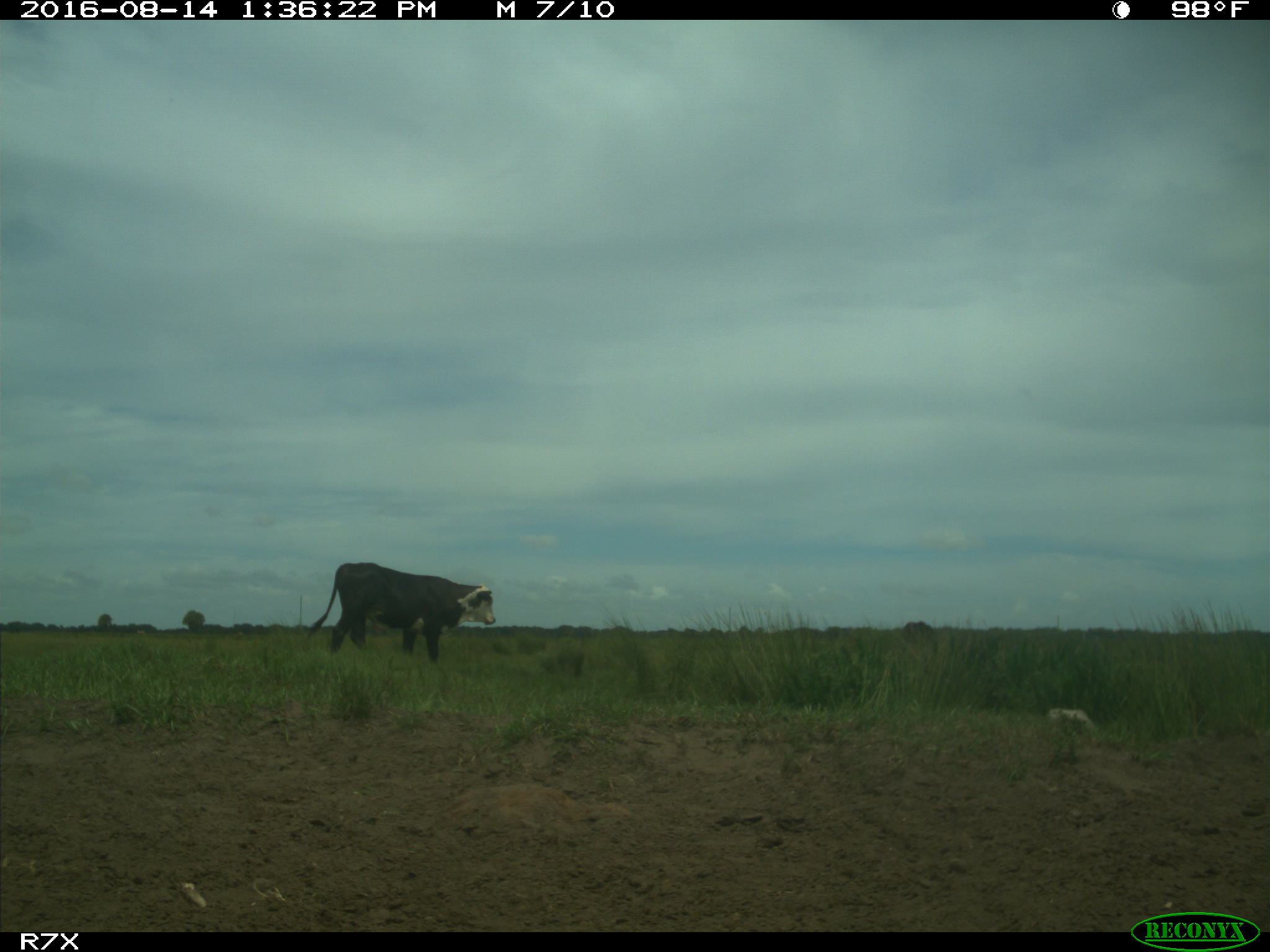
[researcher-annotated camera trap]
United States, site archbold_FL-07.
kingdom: Animalia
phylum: Chordata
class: Mammalia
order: Artiodactyla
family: Bovidae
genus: Bos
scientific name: Bos taurus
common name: domestic cow